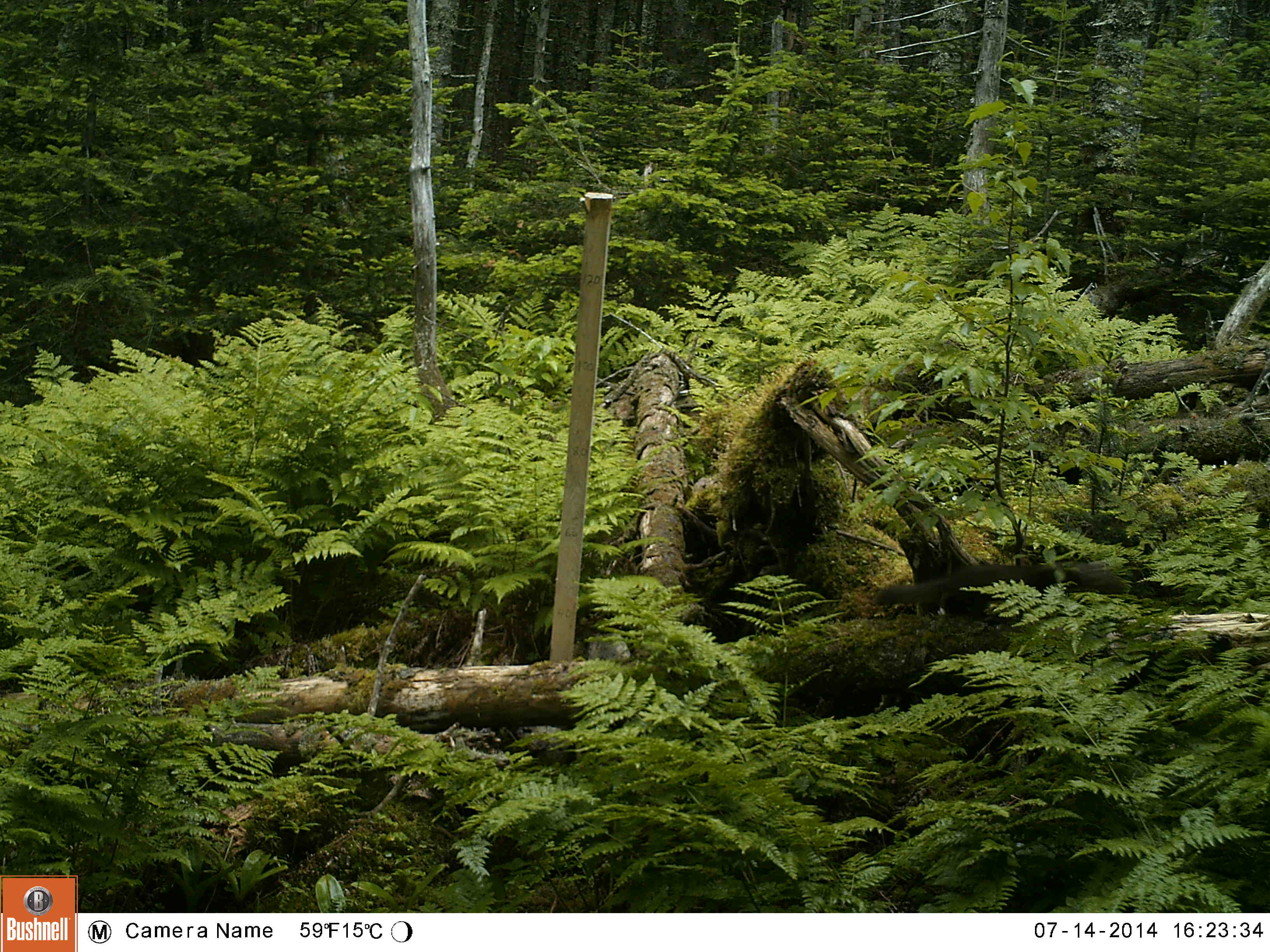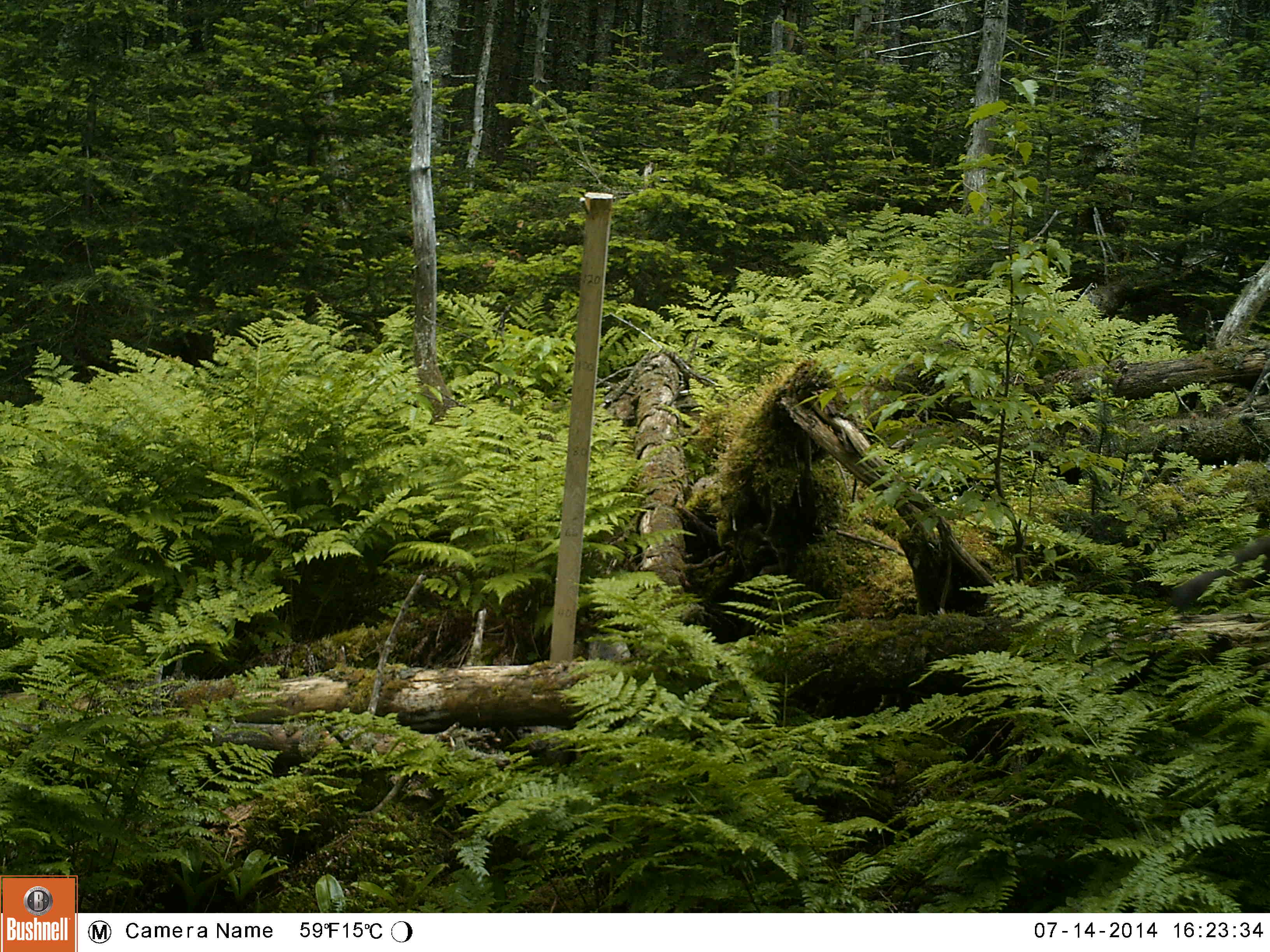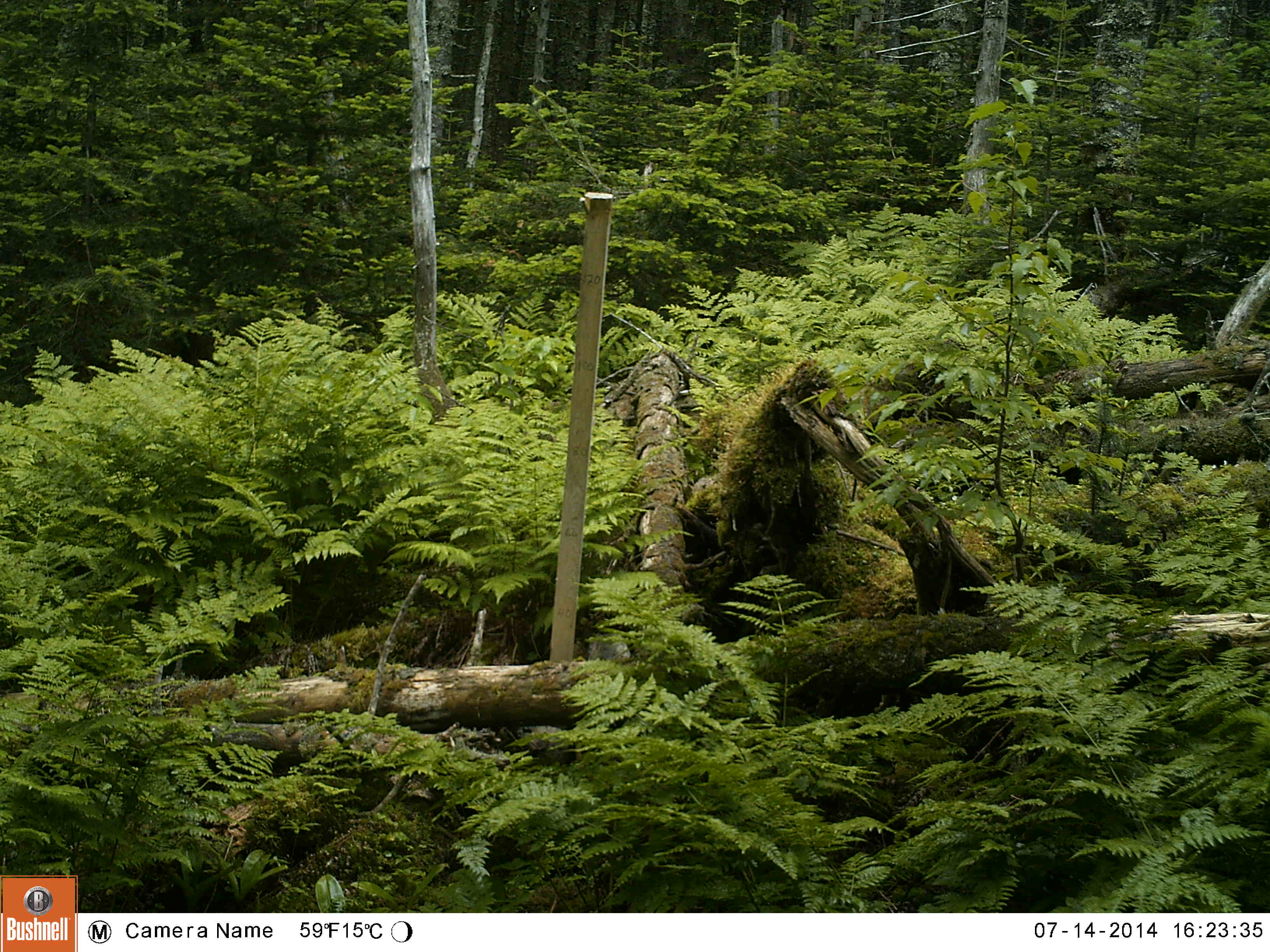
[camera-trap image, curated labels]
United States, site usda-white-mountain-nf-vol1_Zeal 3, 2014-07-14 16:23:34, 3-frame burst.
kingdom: Animalia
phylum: Chordata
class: Mammalia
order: Carnivora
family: Mustelidae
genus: Martes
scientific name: Martes americana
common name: american marten